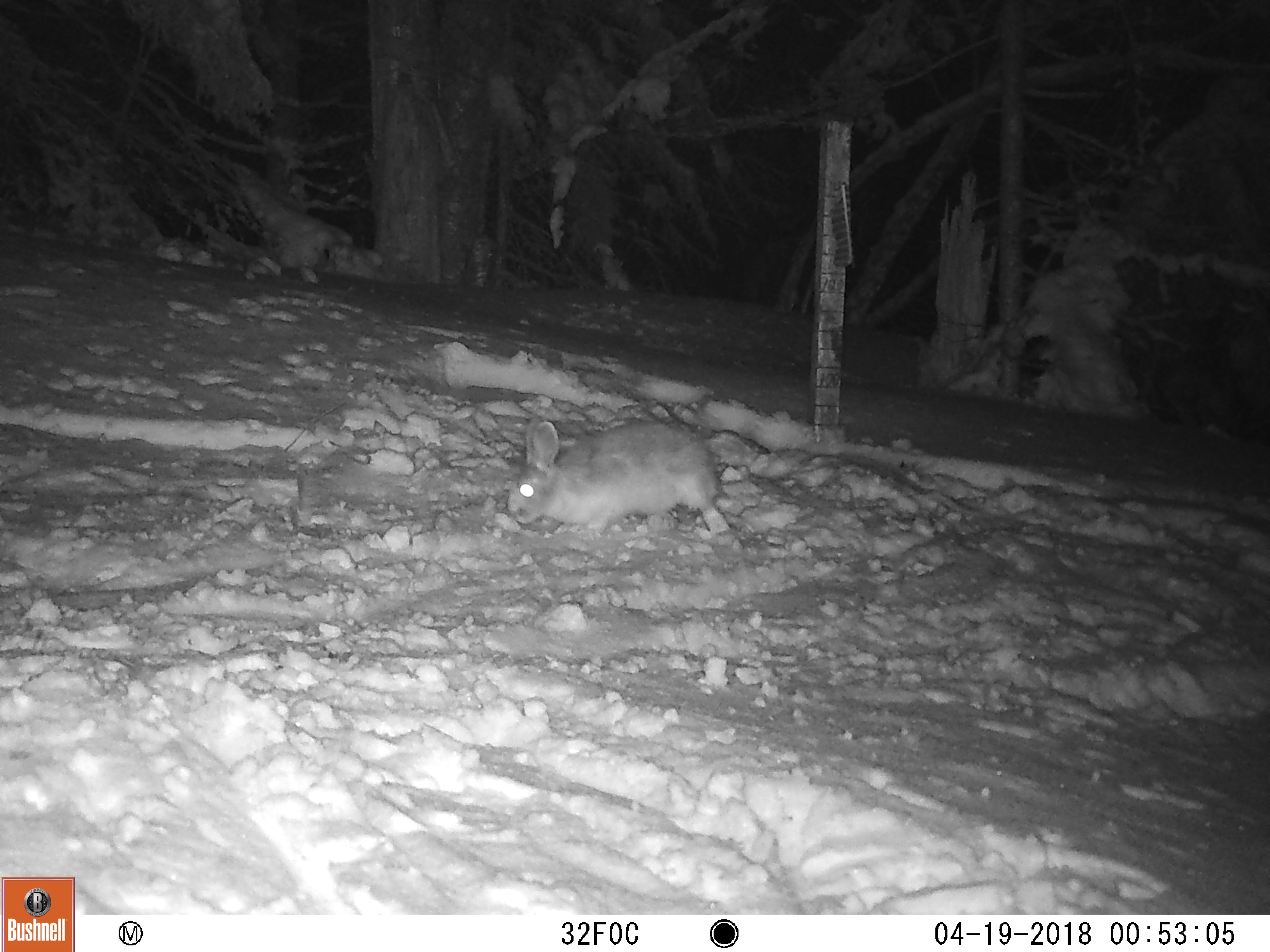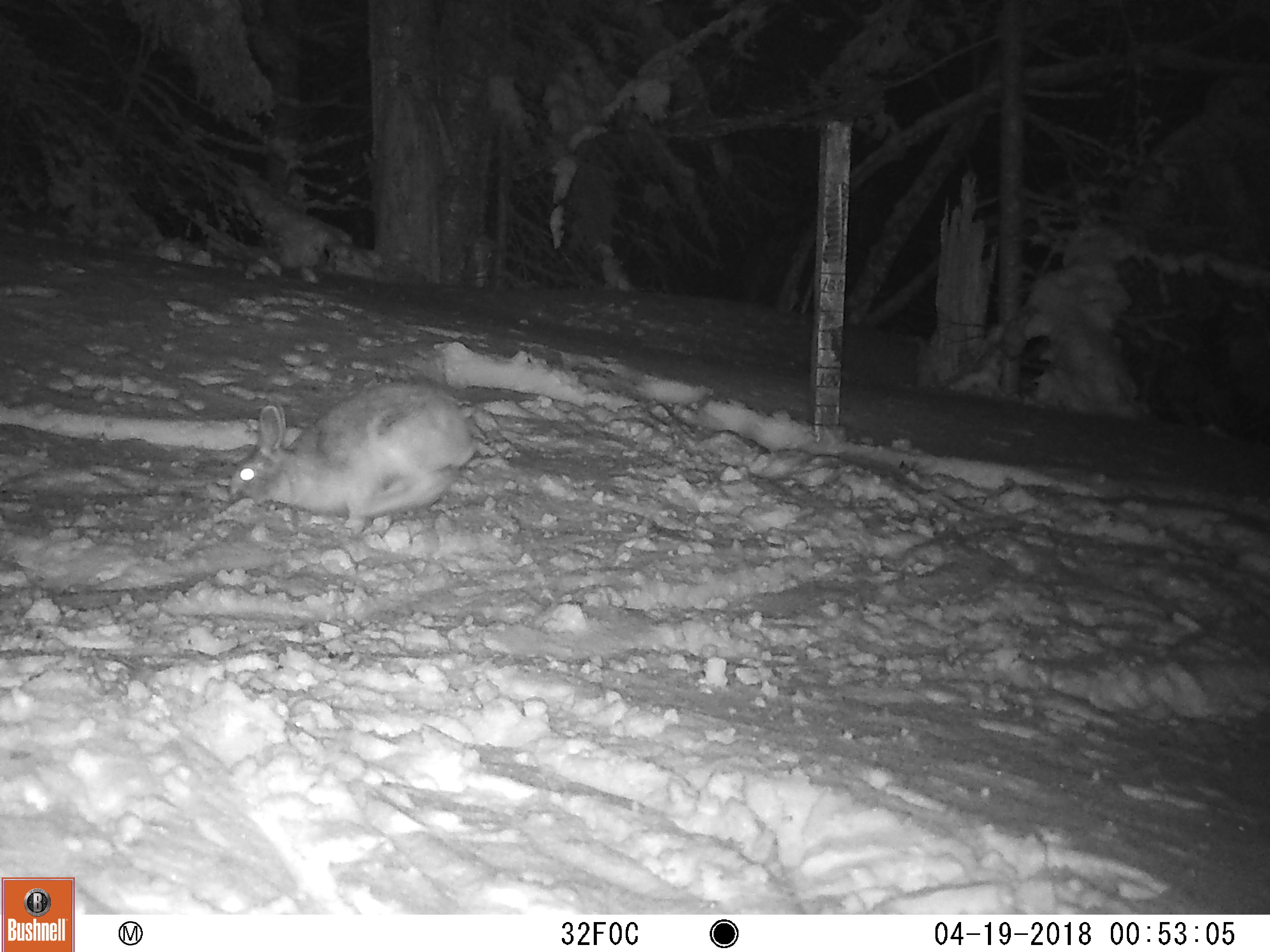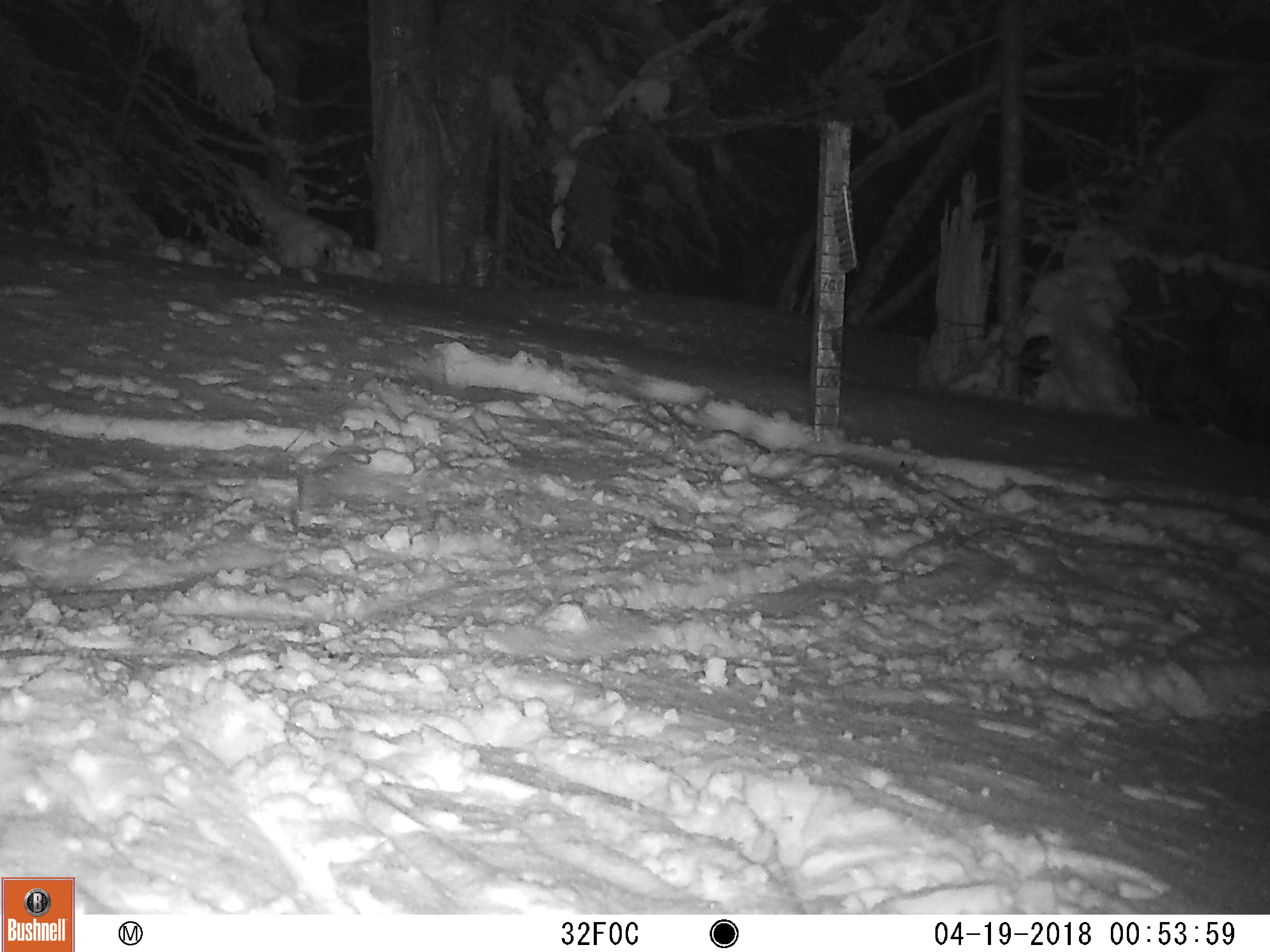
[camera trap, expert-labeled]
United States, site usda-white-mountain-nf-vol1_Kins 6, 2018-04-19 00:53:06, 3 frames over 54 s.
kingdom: Animalia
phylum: Chordata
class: Mammalia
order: Lagomorpha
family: Leporidae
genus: Lepus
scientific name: Lepus americanus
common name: snowshoe hare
Snowshoe hare (Lepus americanus).